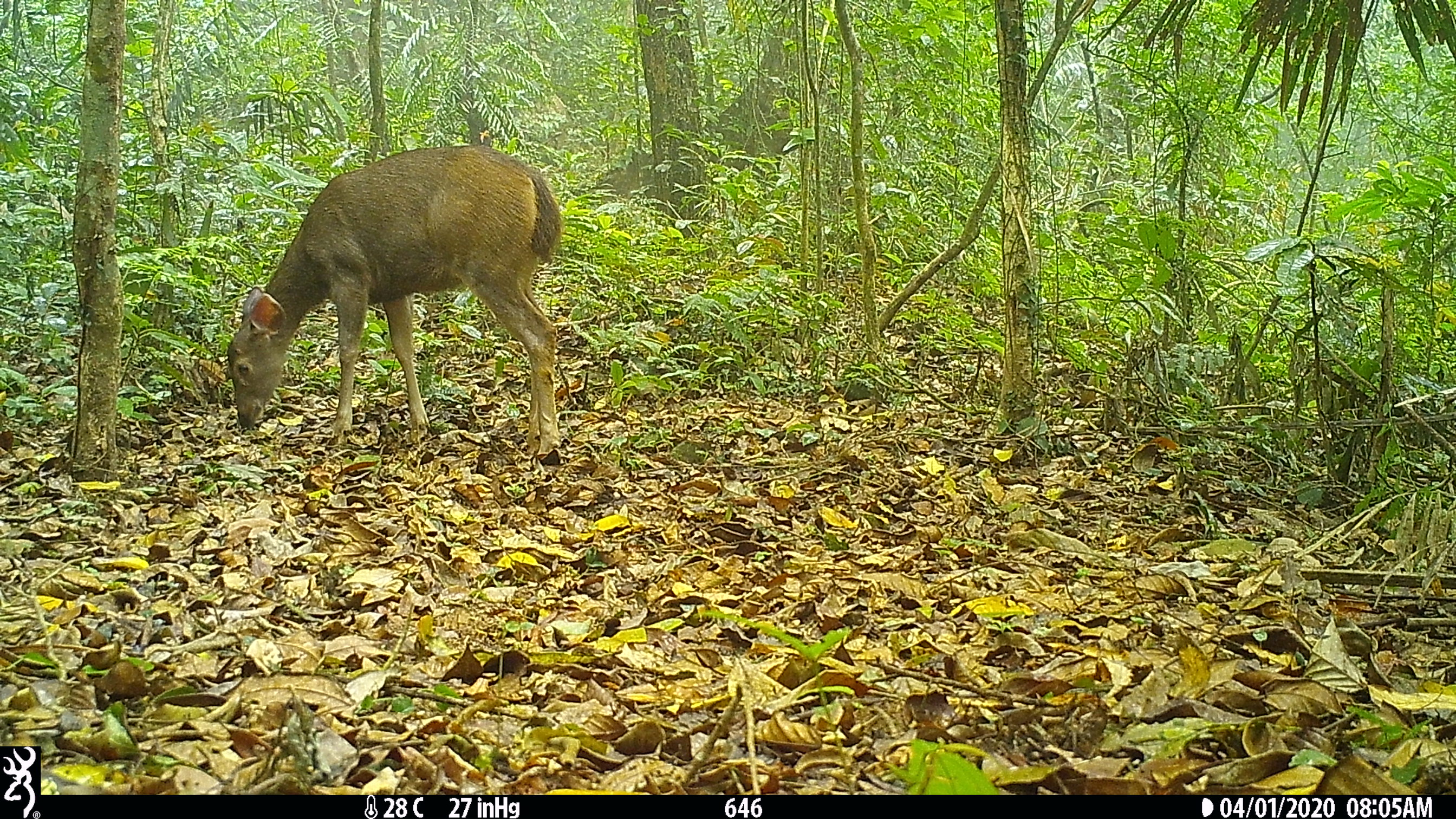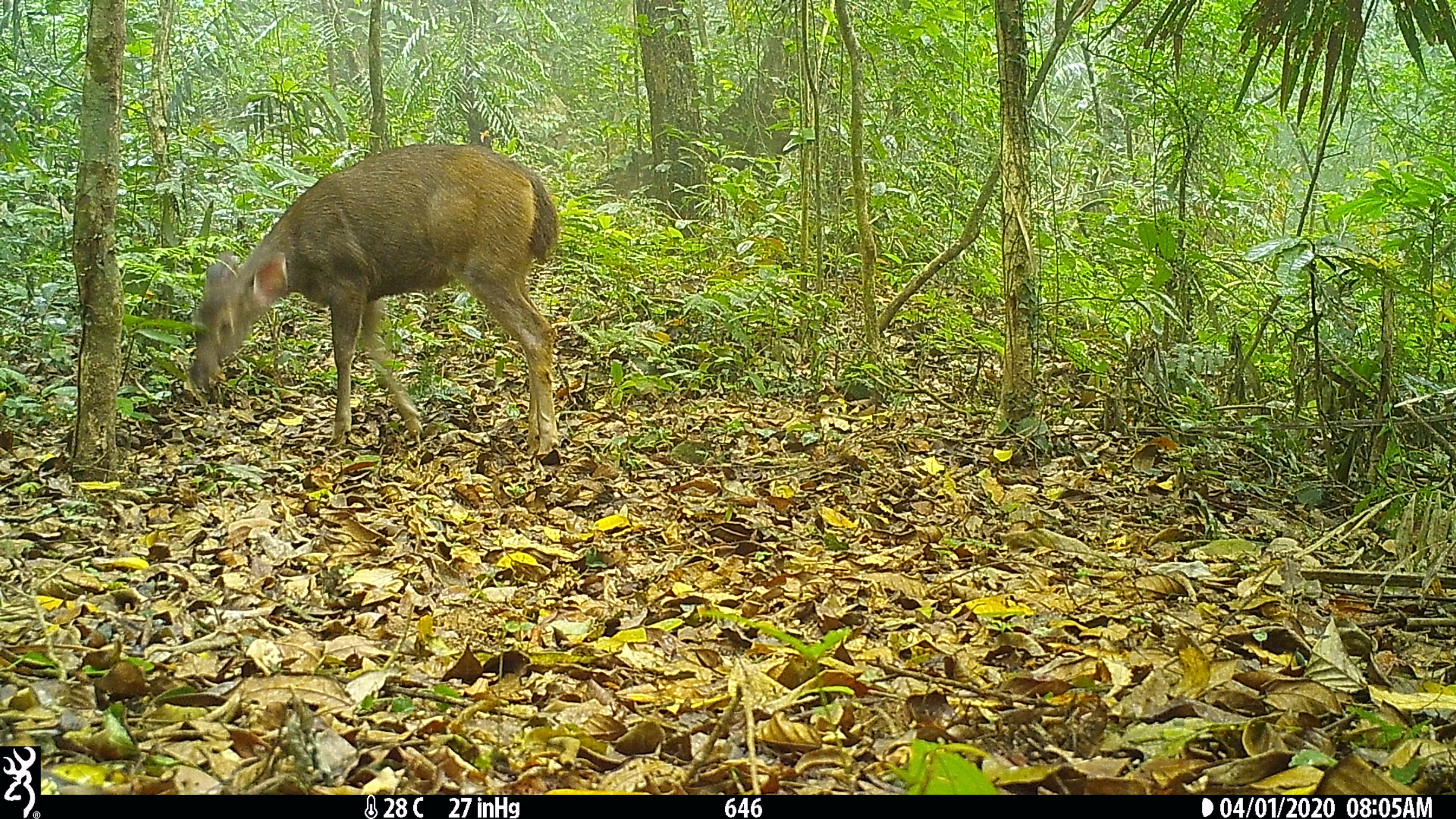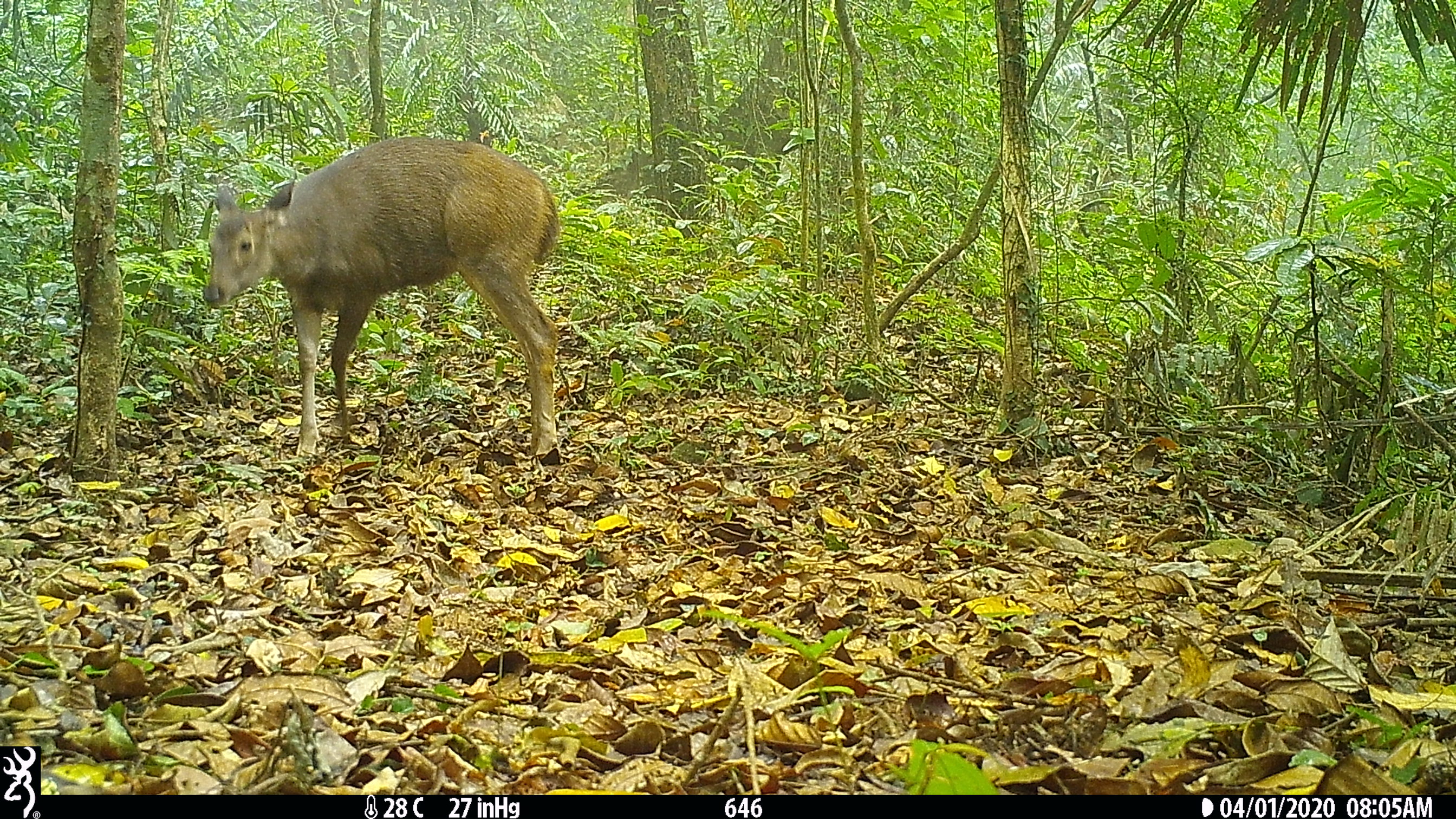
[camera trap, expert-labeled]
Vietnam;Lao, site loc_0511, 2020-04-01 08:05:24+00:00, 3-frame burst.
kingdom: Animalia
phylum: Chordata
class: Mammalia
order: Artiodactyla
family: Cervidae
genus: Rusa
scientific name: Rusa unicolor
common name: sambar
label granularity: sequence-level